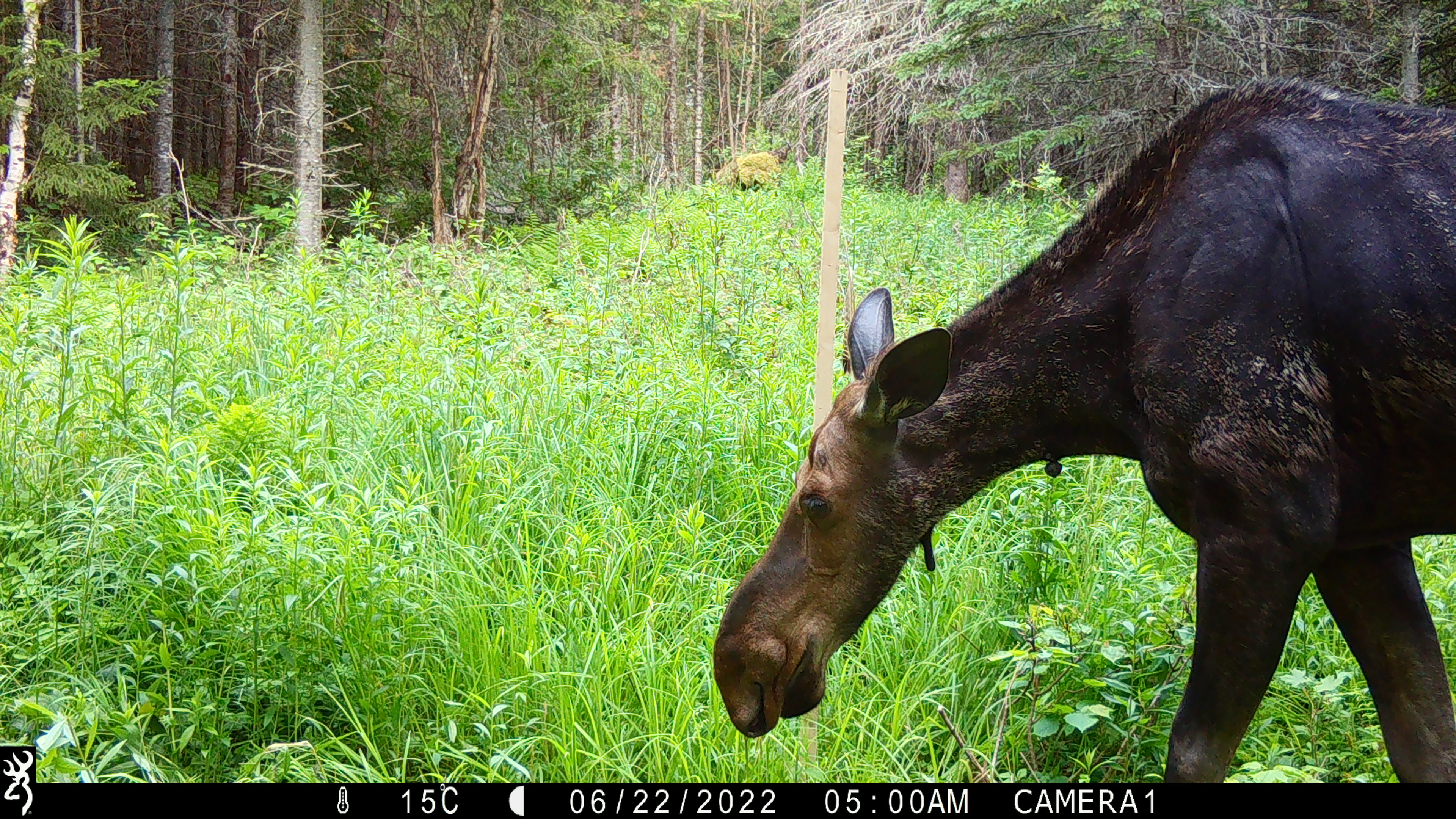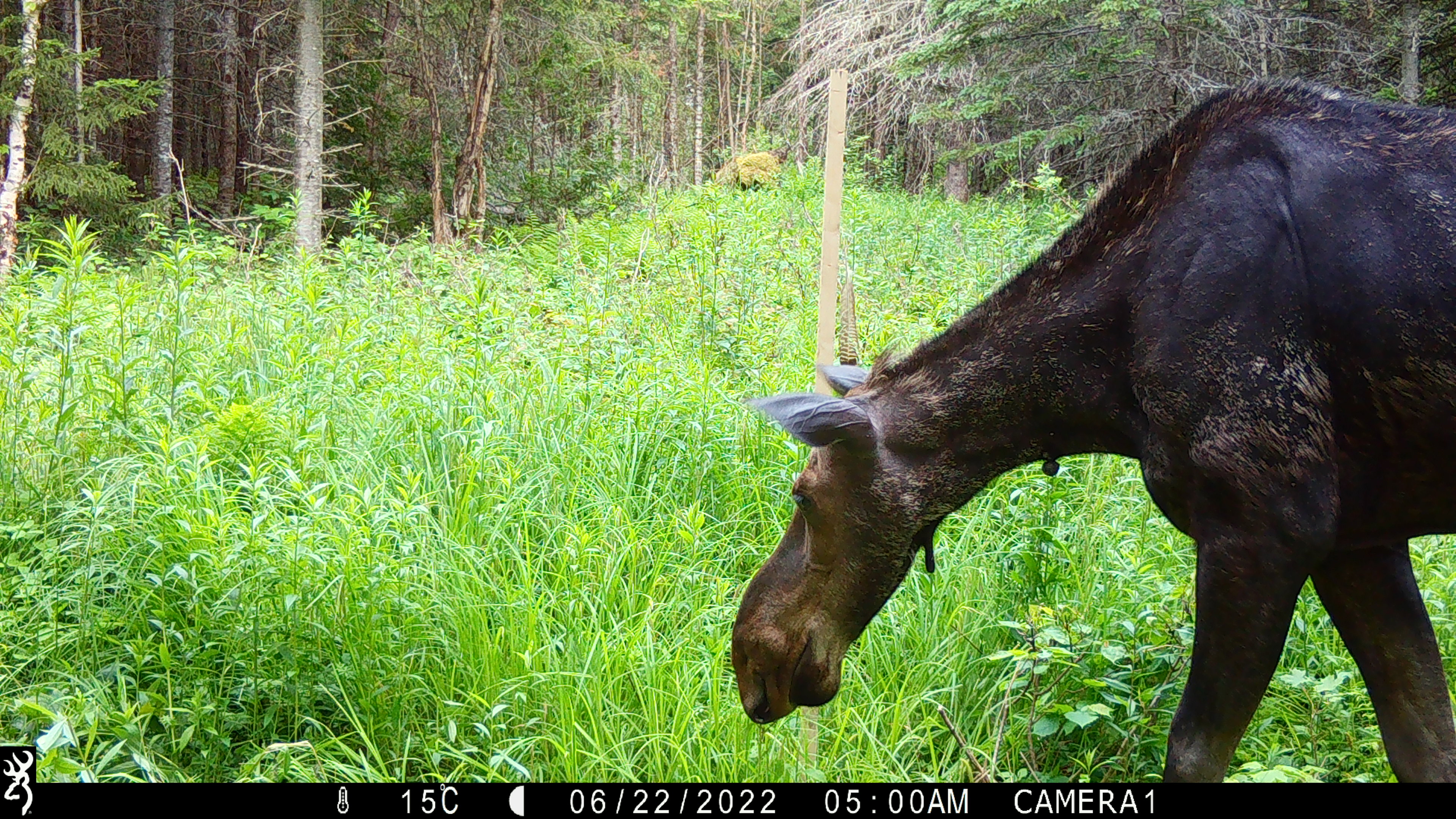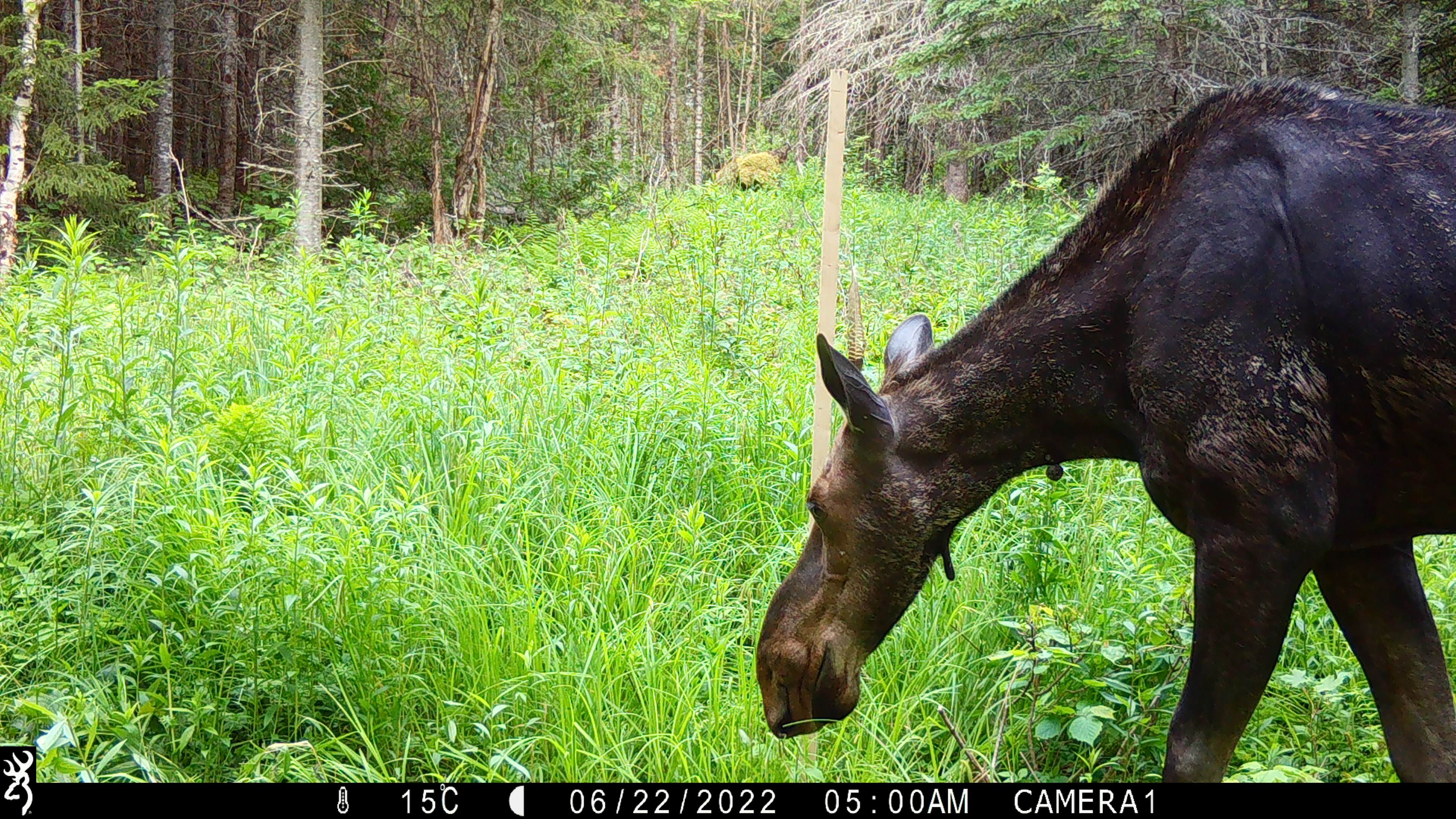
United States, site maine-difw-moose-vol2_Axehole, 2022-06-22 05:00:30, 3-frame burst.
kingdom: Animalia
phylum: Chordata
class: Mammalia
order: Artiodactyla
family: Cervidae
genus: Alces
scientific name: Alces alces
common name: moose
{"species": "moose (Alces alces)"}